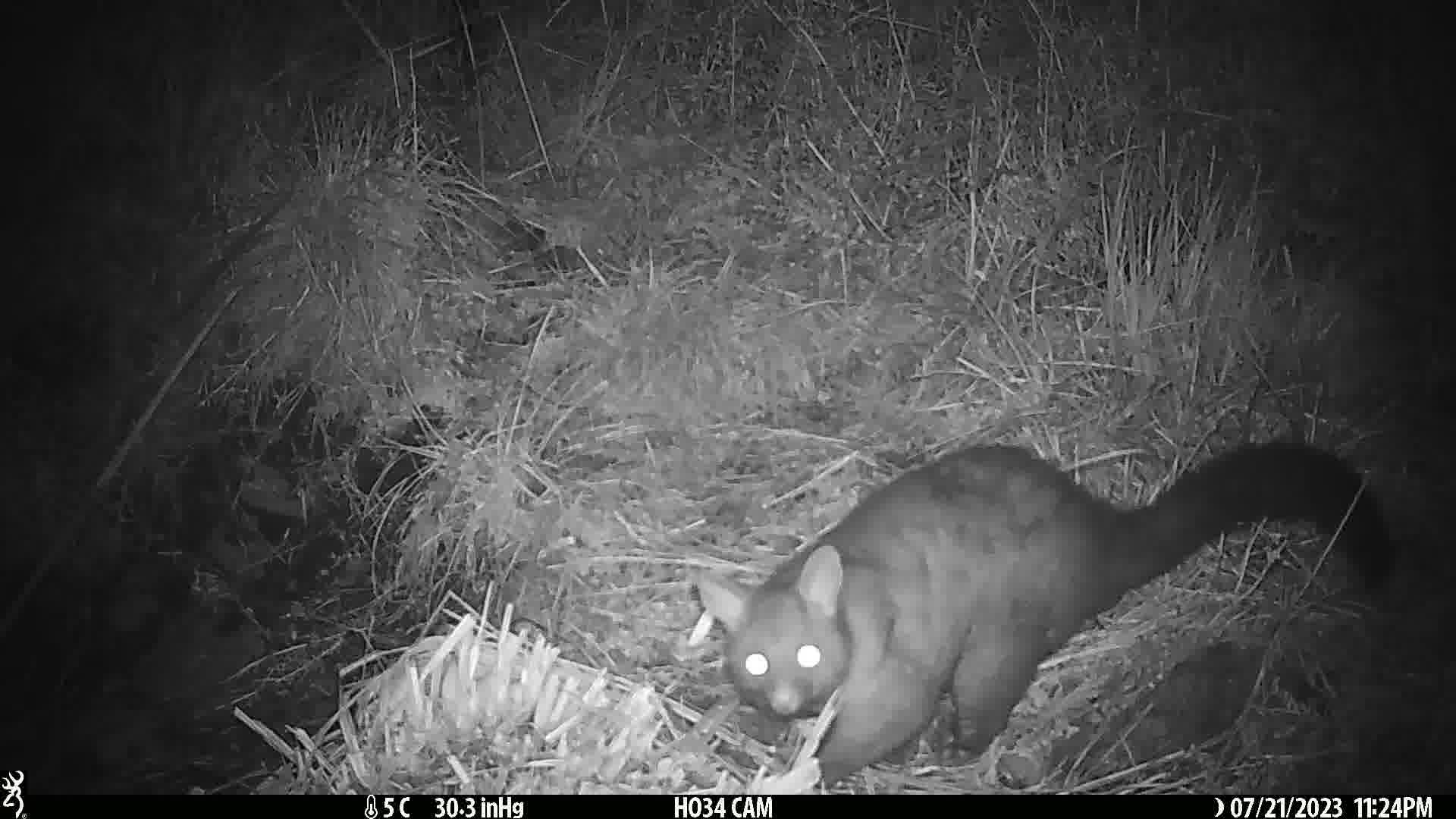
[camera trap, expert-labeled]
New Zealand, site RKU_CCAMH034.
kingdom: Animalia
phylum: Chordata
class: Mammalia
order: Diprotodontia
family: Phalangeridae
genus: Trichosurus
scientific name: Trichosurus vulpecula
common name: common brushtail possum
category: possum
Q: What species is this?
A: Possum (common brushtail possum) (Trichosurus vulpecula).